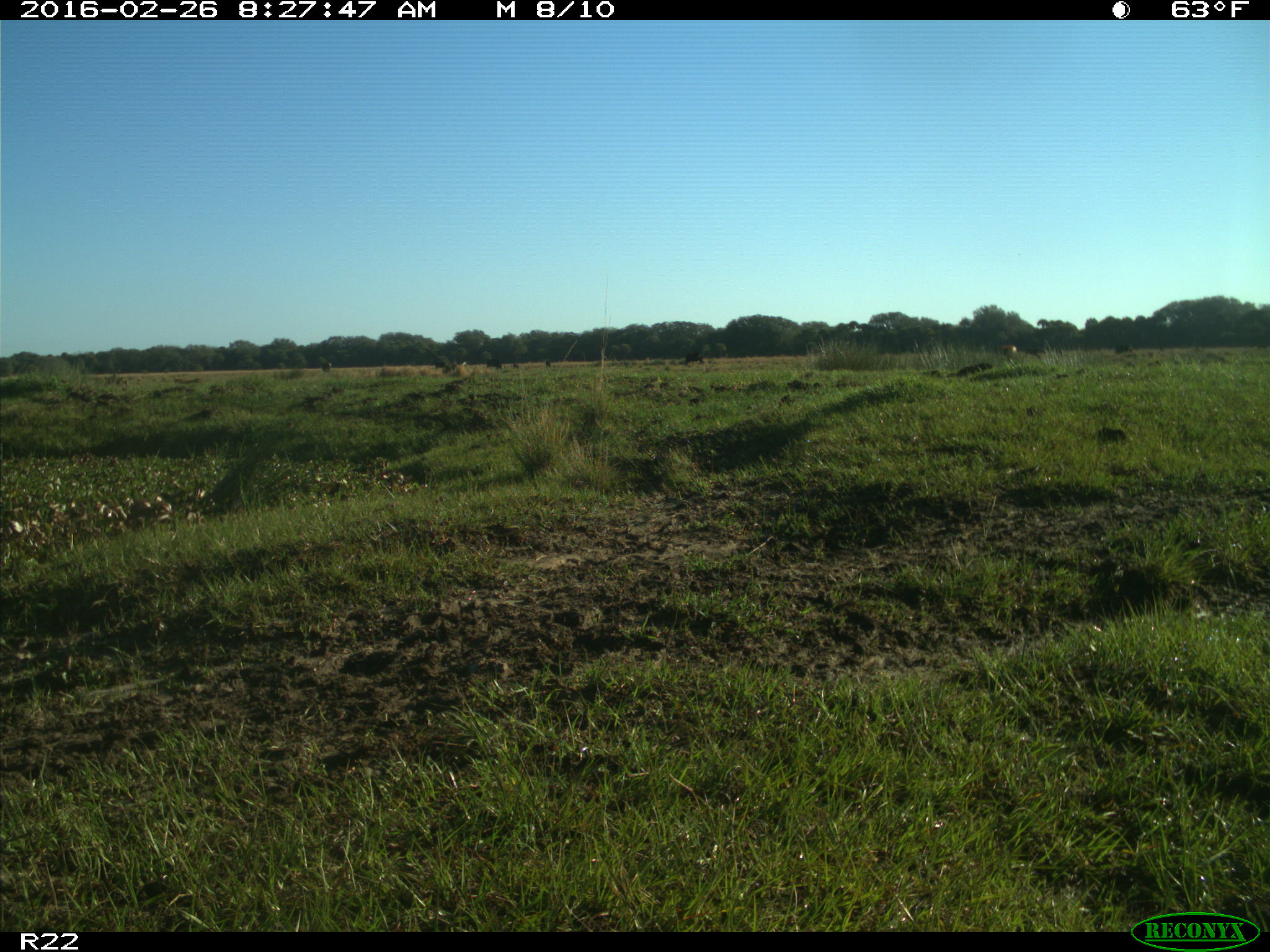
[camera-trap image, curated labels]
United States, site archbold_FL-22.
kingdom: Animalia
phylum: Chordata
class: Mammalia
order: Artiodactyla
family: Bovidae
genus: Bos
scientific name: Bos taurus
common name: domestic cow